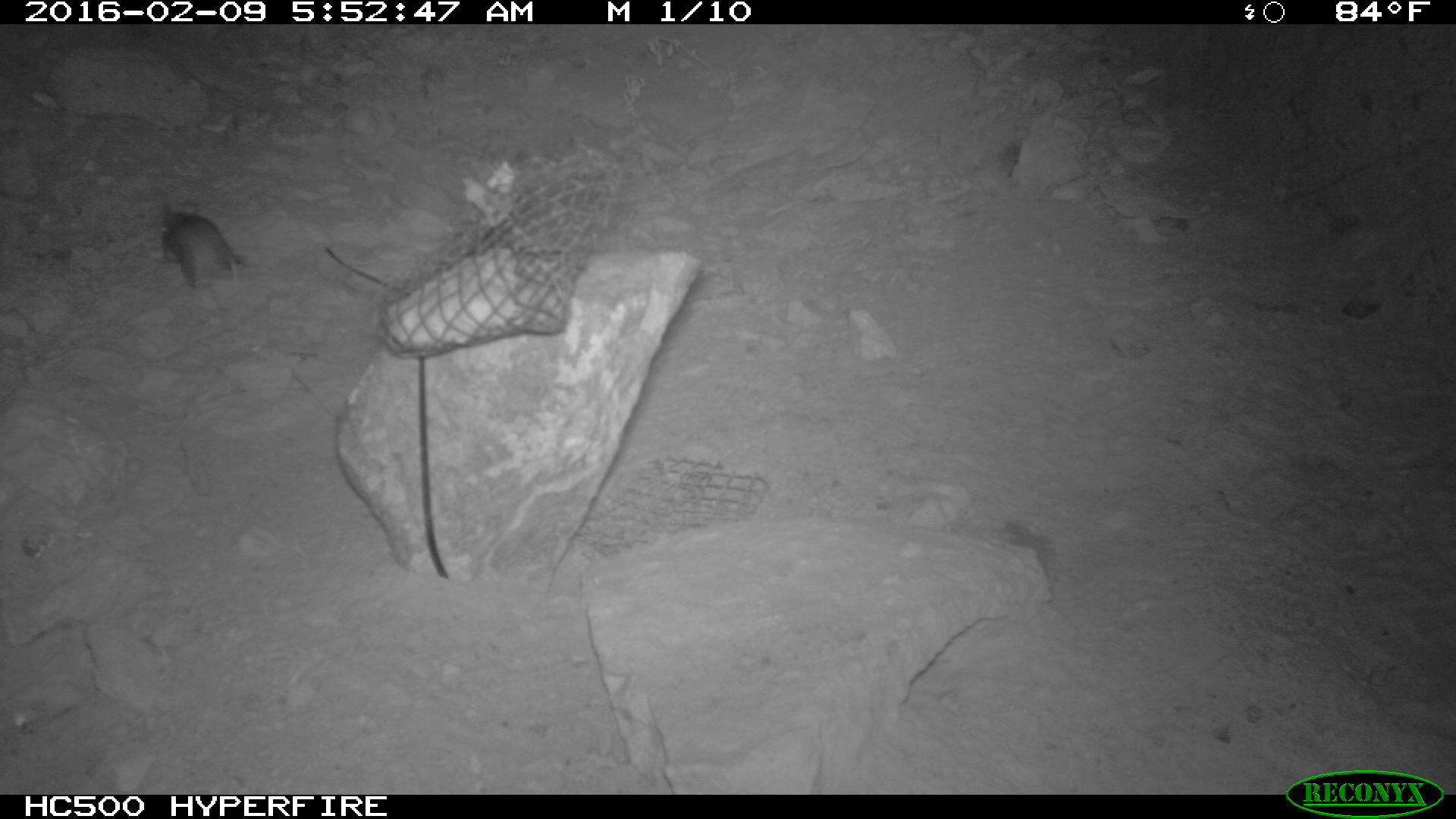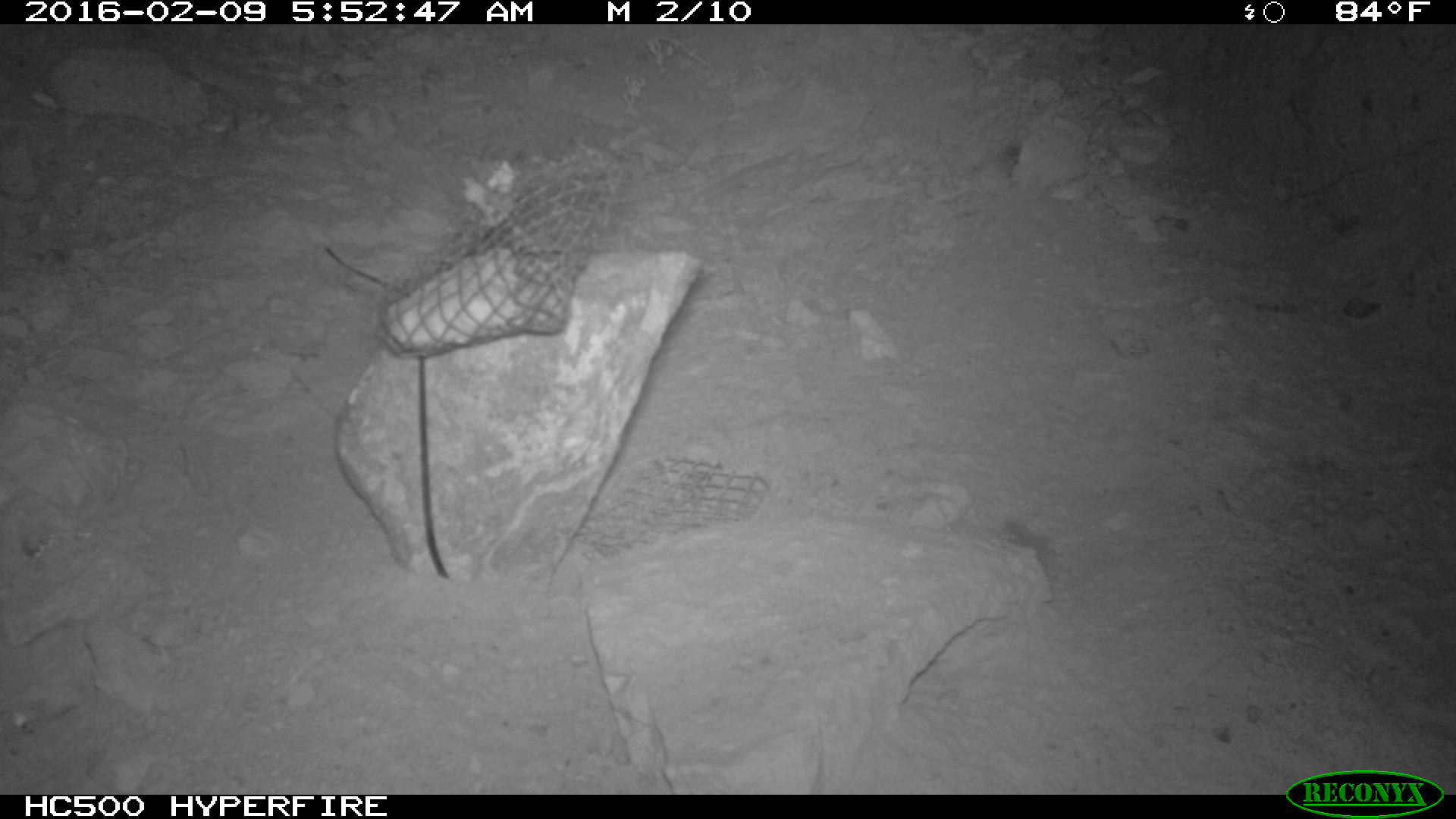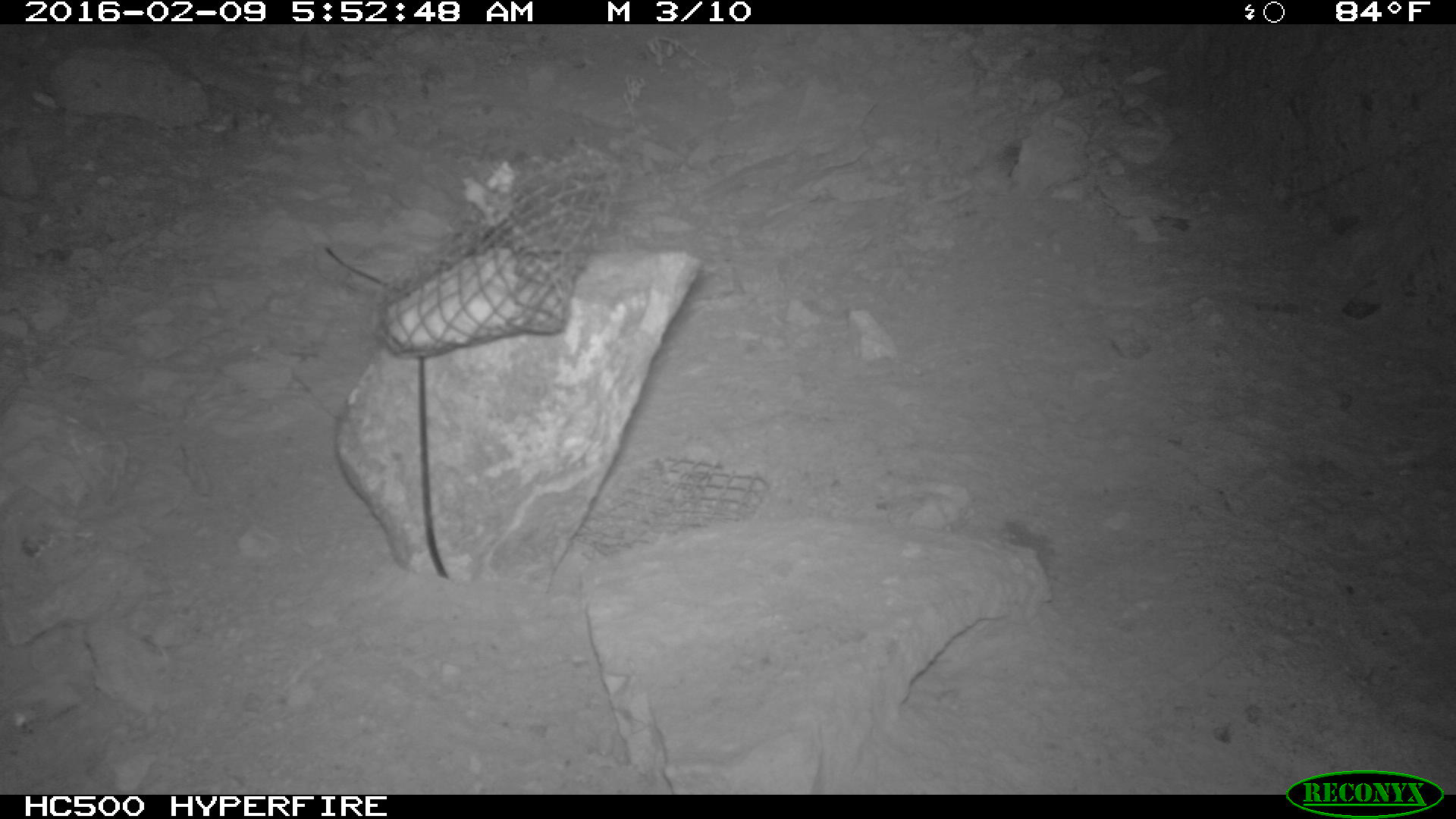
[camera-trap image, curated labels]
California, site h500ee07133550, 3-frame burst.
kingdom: Animalia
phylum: Chordata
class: Mammalia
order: Rodentia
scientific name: Rodentia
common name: rodent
Rodent (Rodentia).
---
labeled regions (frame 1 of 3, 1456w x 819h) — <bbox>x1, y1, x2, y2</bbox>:
rodent: <bbox>152, 196, 246, 290</bbox>